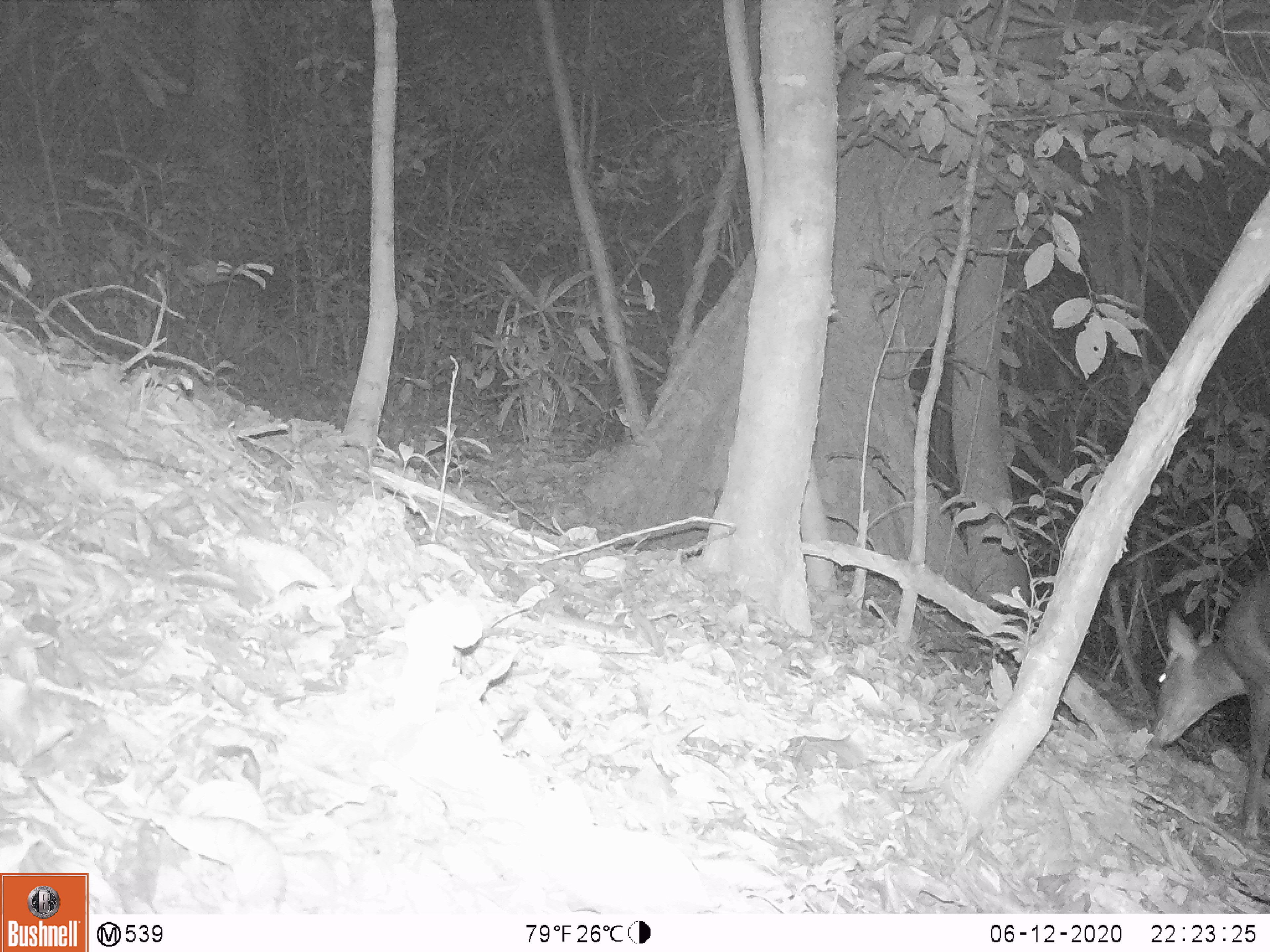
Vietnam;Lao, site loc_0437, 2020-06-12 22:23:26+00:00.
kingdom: Animalia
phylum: Chordata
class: Mammalia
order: Artiodactyla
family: Cervidae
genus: Muntiacus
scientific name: Muntiacus rooseveltorum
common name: roosevelt's muntjac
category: roosevelts muntjac group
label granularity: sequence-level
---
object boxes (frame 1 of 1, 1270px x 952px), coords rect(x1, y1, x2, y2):
roosevelts muntjac group: rect(1149, 568, 1270, 845)